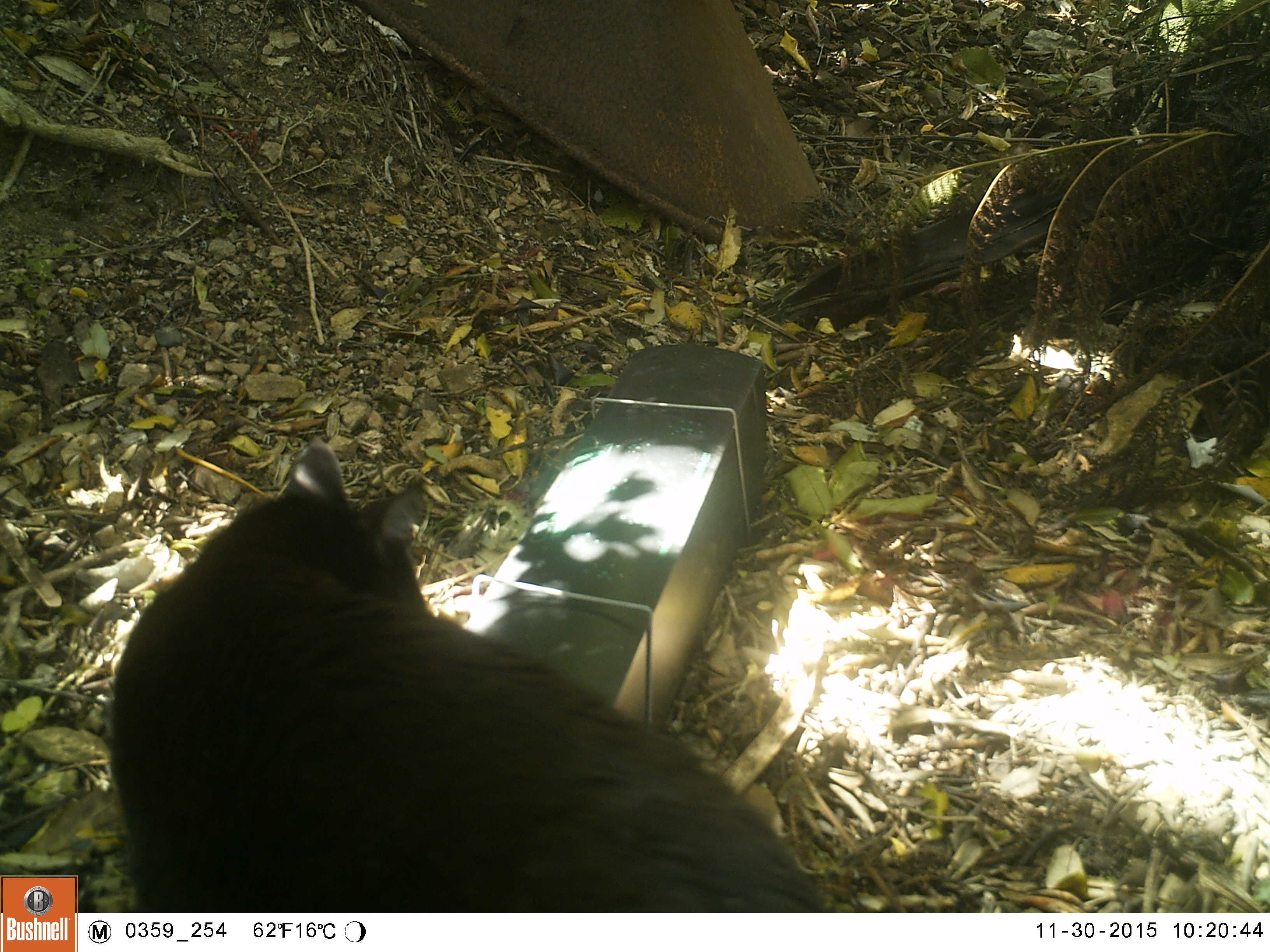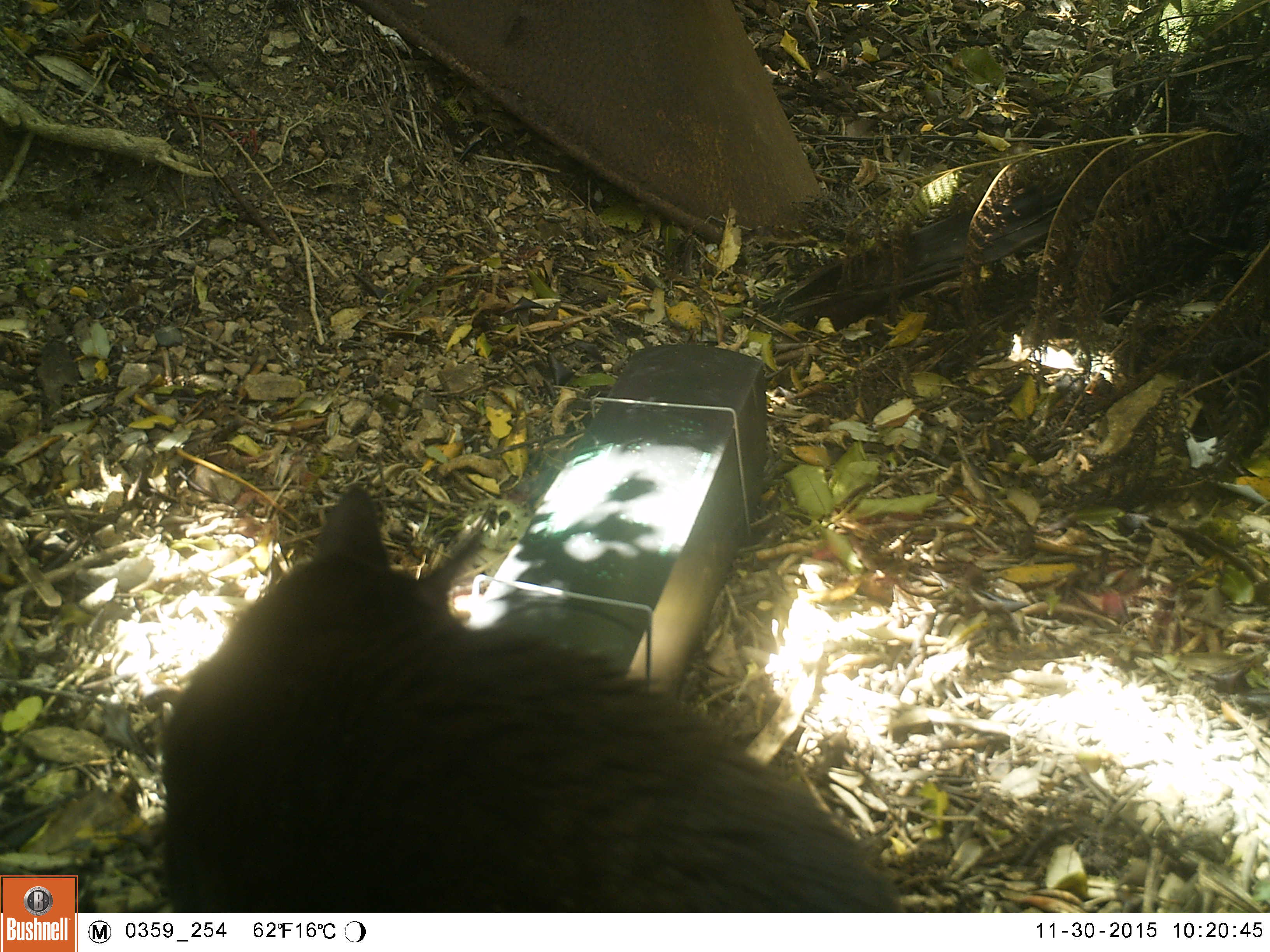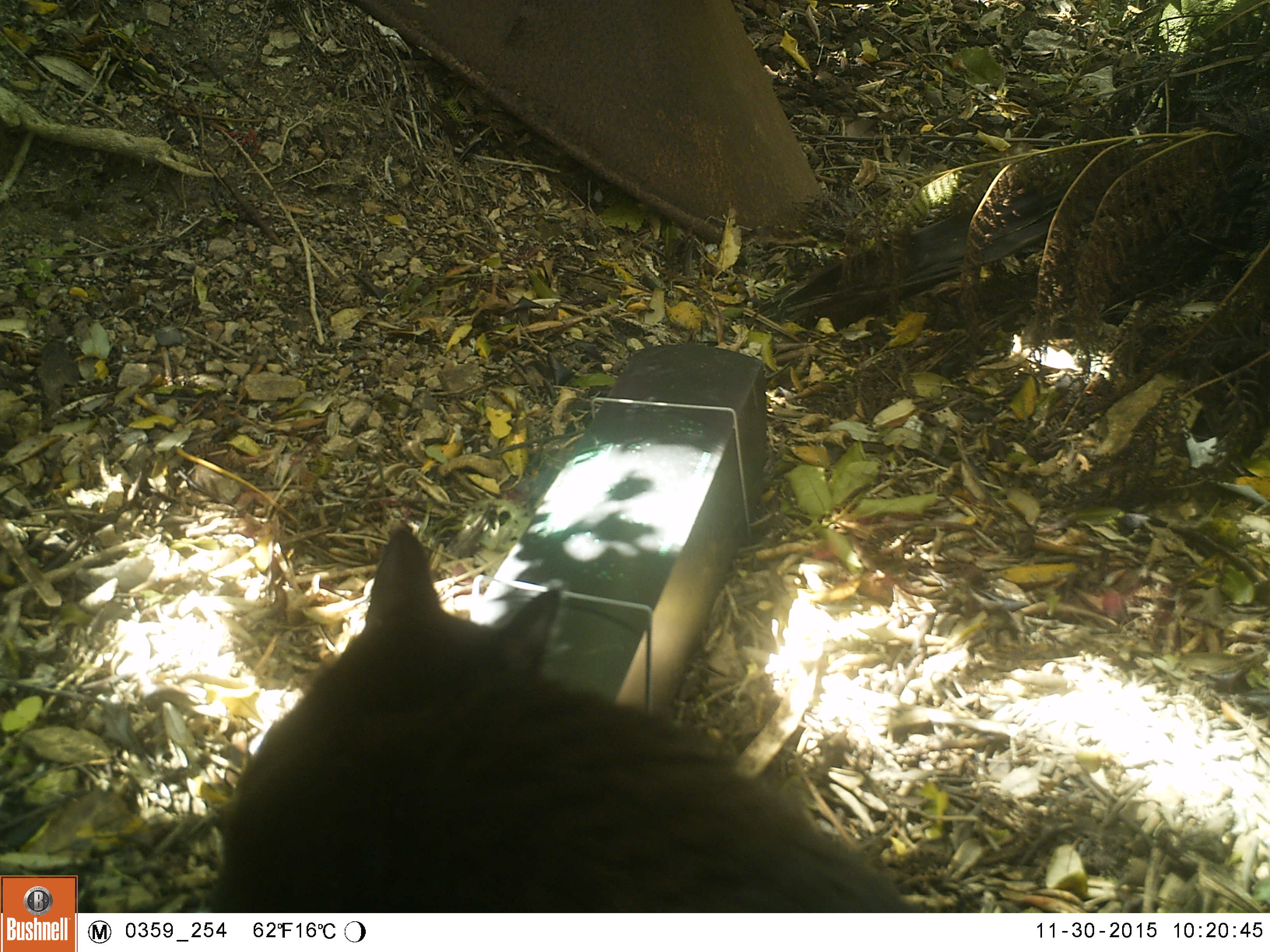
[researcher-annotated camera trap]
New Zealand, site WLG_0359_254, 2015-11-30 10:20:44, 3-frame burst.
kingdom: Animalia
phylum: Chordata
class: Mammalia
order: Carnivora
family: Felidae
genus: Felis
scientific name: Felis catus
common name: domestic cat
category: cat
Cat (domestic cat) (Felis catus).